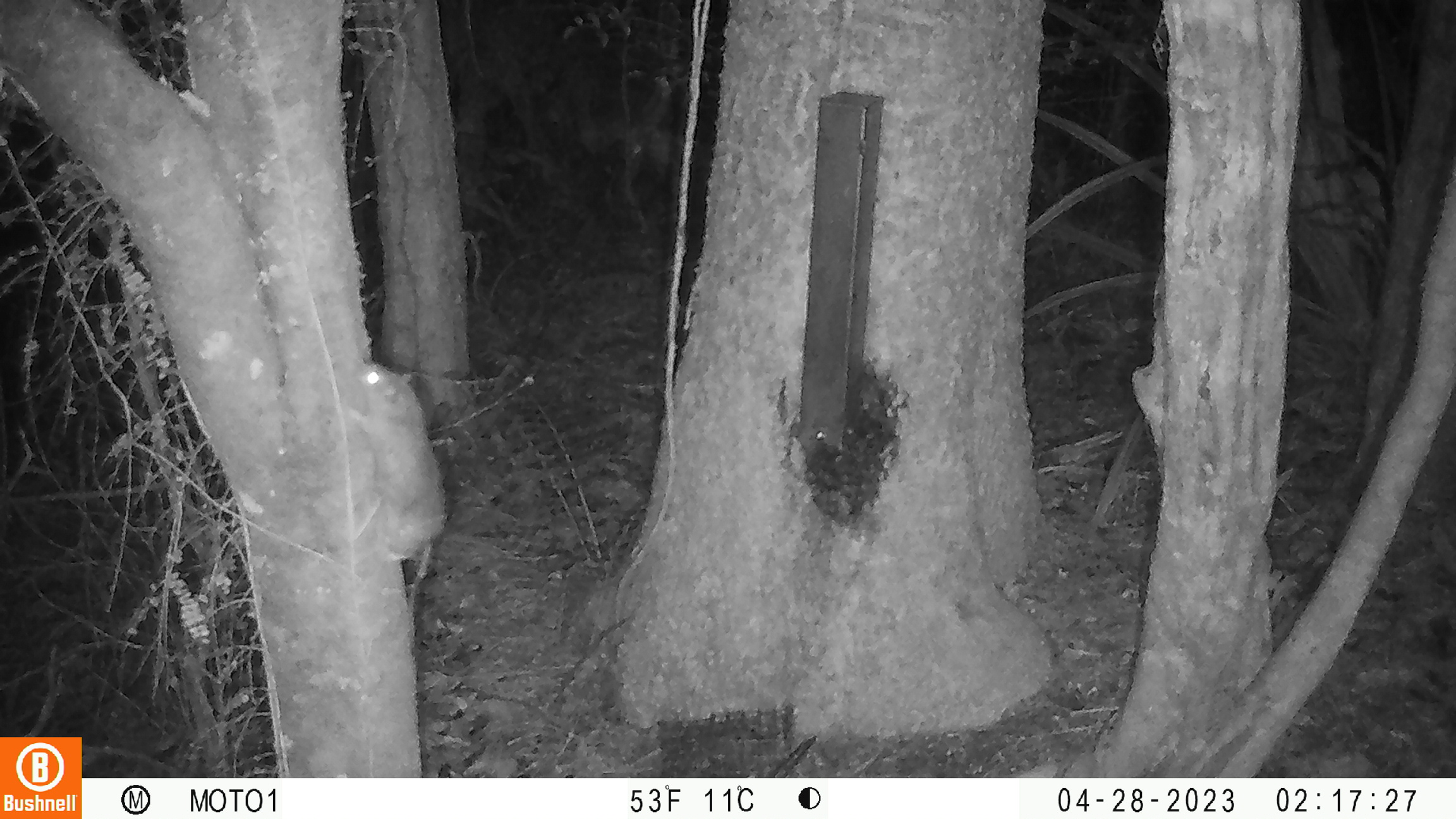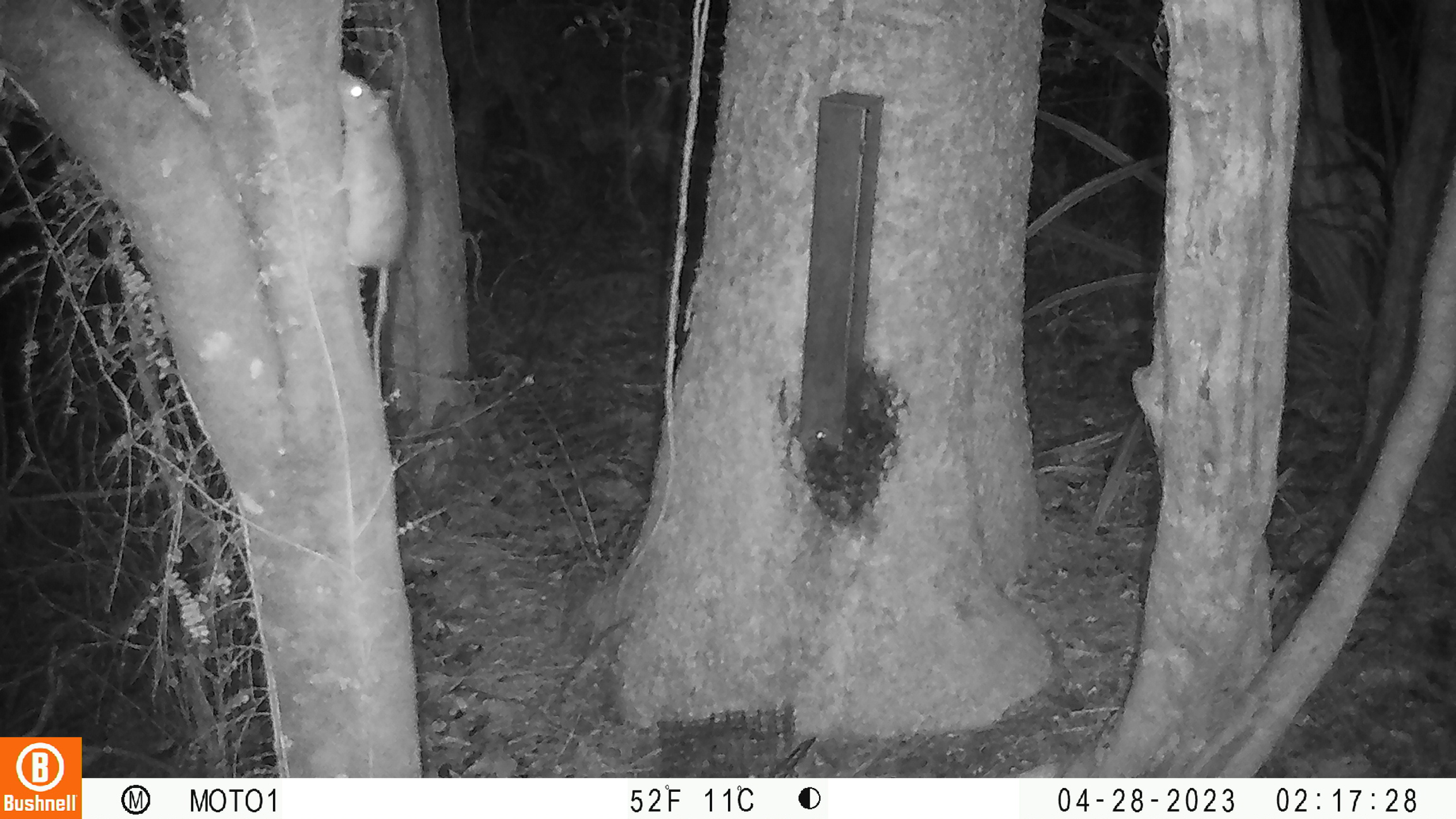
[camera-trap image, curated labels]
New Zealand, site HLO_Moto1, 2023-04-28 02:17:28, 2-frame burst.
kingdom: Animalia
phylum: Chordata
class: Mammalia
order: Rodentia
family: Muridae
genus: Rattus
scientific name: Rattus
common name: rat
Rat (Rattus).